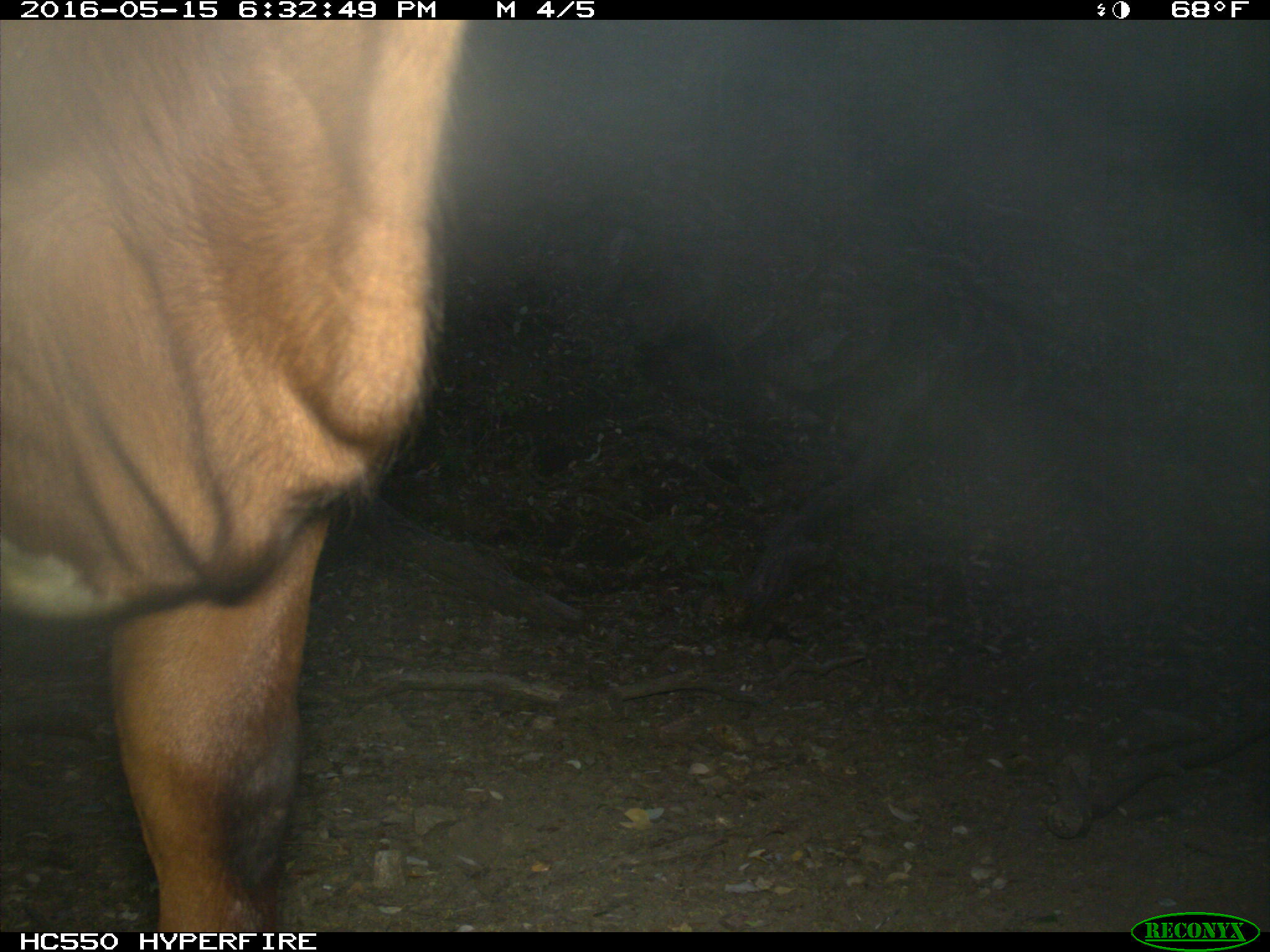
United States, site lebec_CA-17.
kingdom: Animalia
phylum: Chordata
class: Mammalia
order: Artiodactyla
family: Bovidae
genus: Bos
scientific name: Bos taurus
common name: domestic cow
Bos taurus (domestic cow).